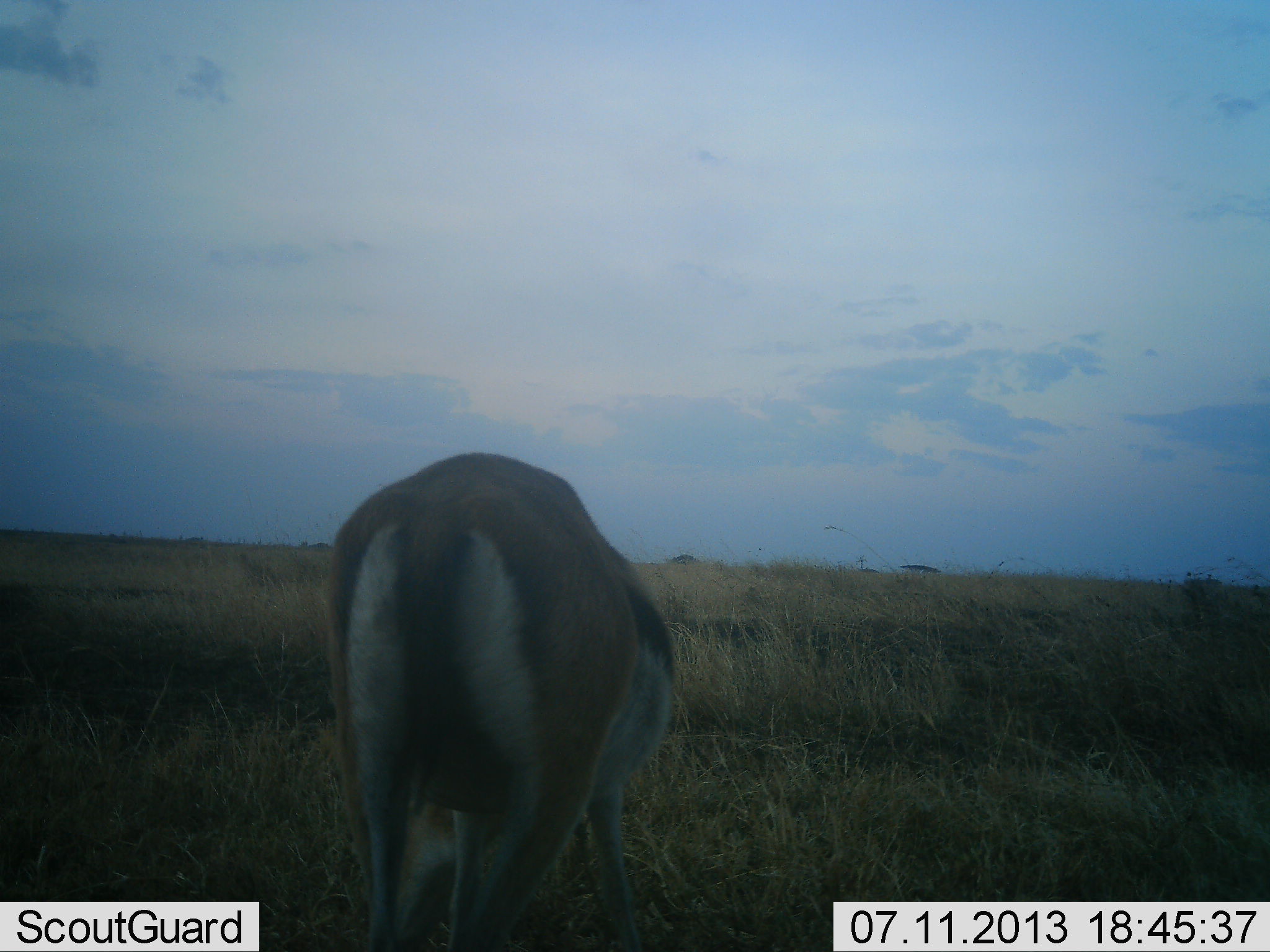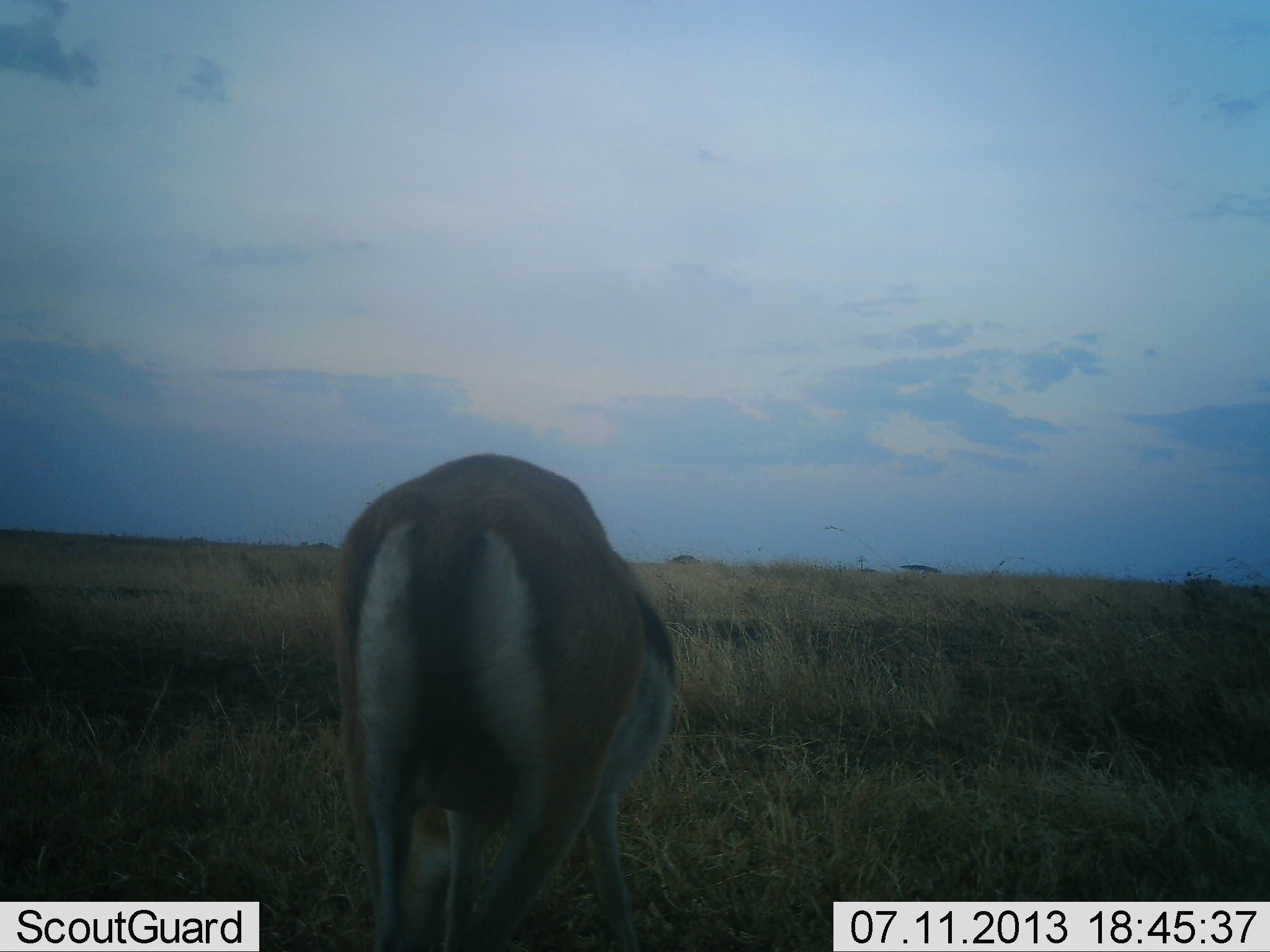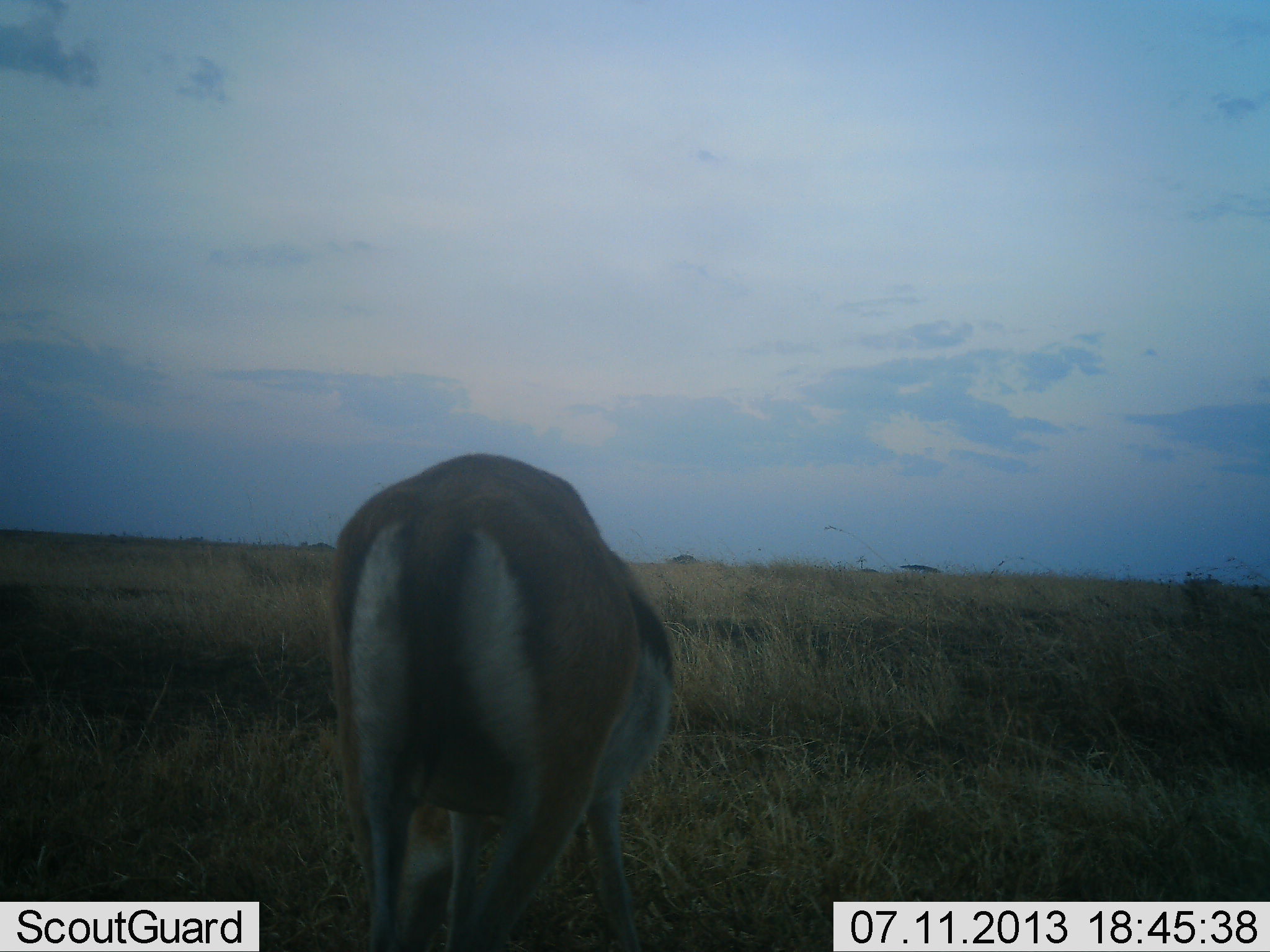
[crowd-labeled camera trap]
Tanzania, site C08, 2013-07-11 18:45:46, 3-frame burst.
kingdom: Animalia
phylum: Chordata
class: Mammalia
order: Artiodactyla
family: Bovidae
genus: Eudorcas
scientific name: Eudorcas thomsonii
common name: thomson's gazelle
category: gazellethomsons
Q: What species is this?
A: Gazellethomsons (thomson's gazelle) (Eudorcas thomsonii).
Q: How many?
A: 1.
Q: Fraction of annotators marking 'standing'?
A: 30%.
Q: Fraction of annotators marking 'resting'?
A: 10%.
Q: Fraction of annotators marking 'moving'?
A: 0%.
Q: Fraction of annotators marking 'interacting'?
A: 0%.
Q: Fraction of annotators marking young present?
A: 0%.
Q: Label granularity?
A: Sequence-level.